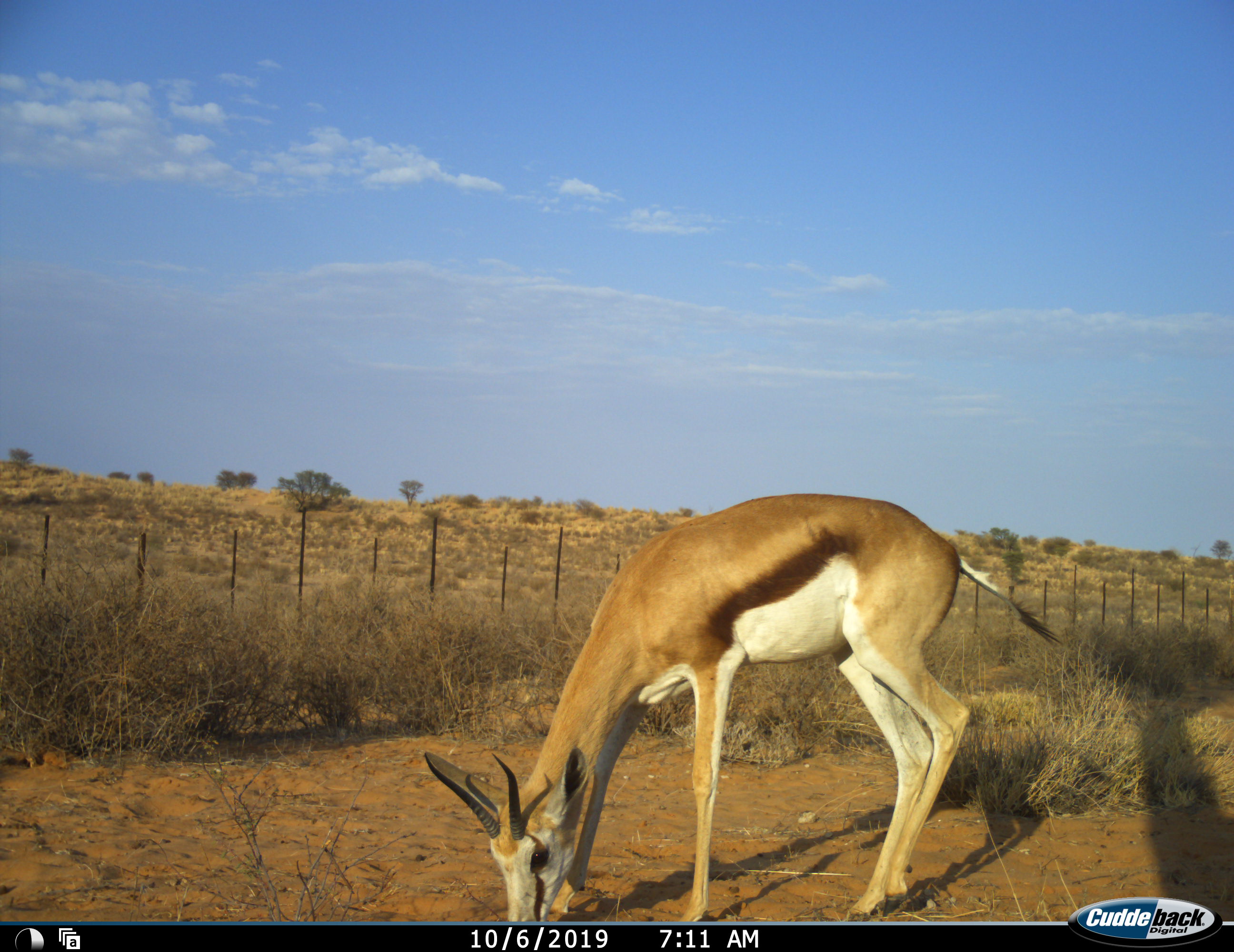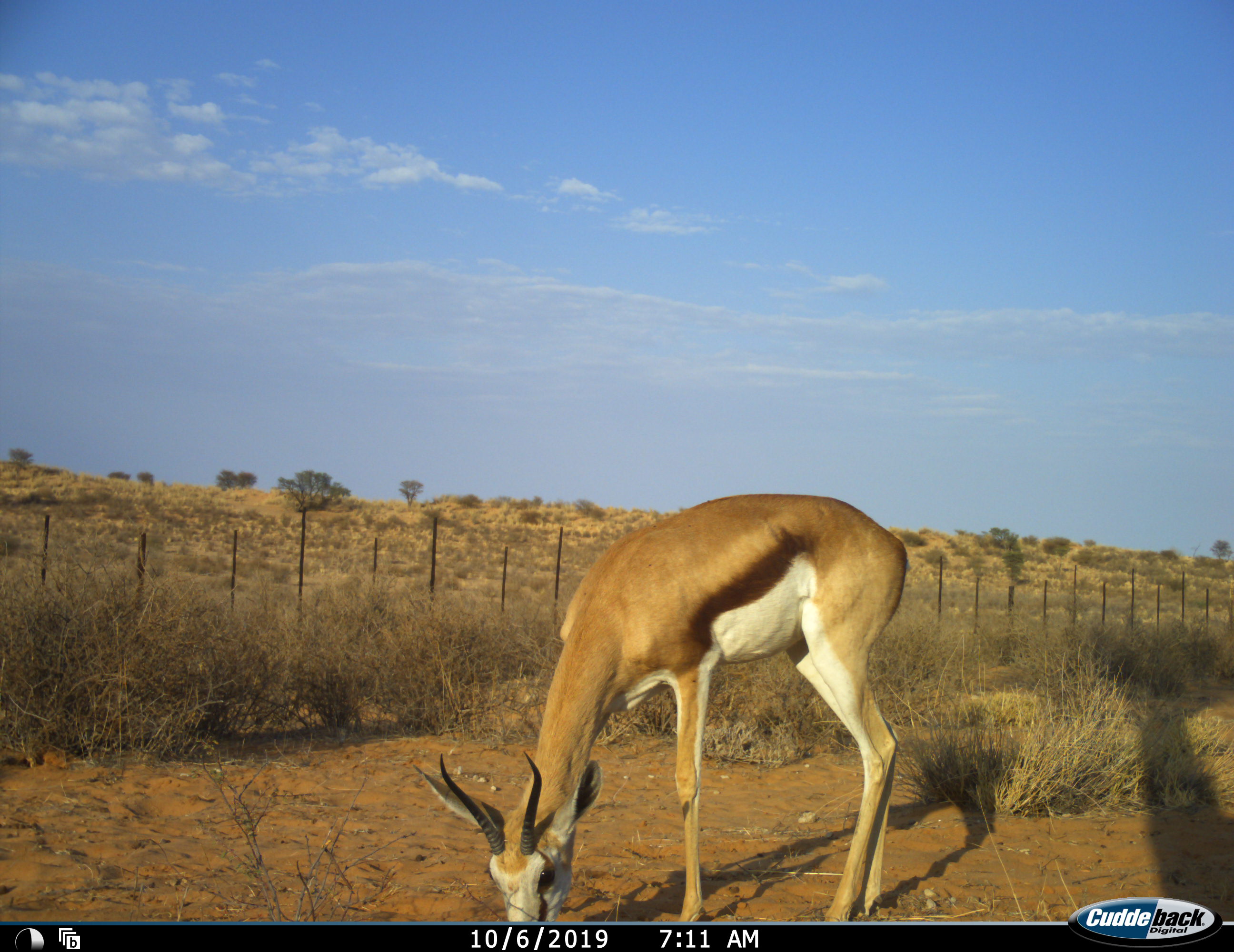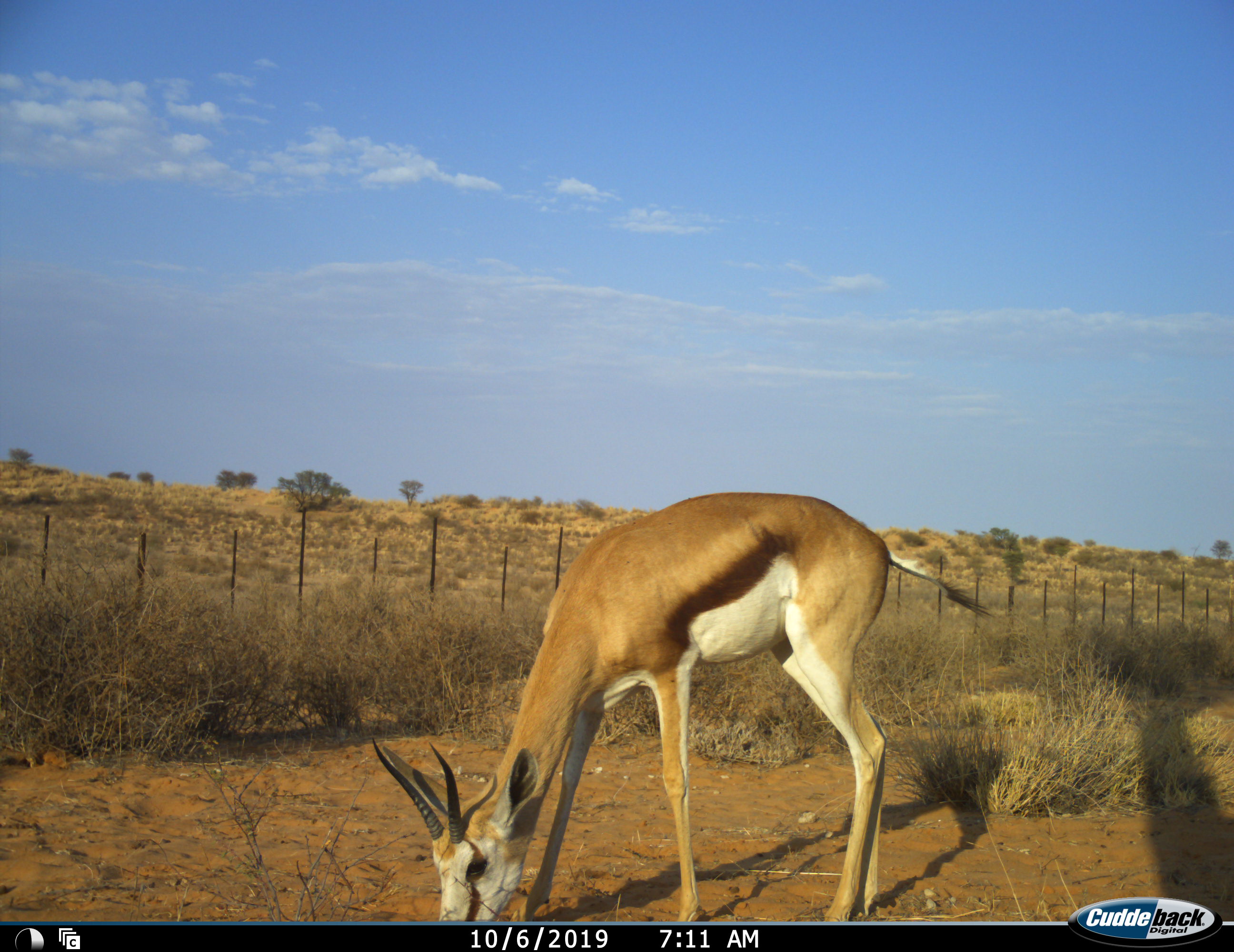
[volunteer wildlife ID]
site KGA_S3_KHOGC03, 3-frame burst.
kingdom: Animalia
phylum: Chordata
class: Mammalia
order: Artiodactyla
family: Bovidae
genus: Antidorcas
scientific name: Antidorcas marsupialis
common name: springbok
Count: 1.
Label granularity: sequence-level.